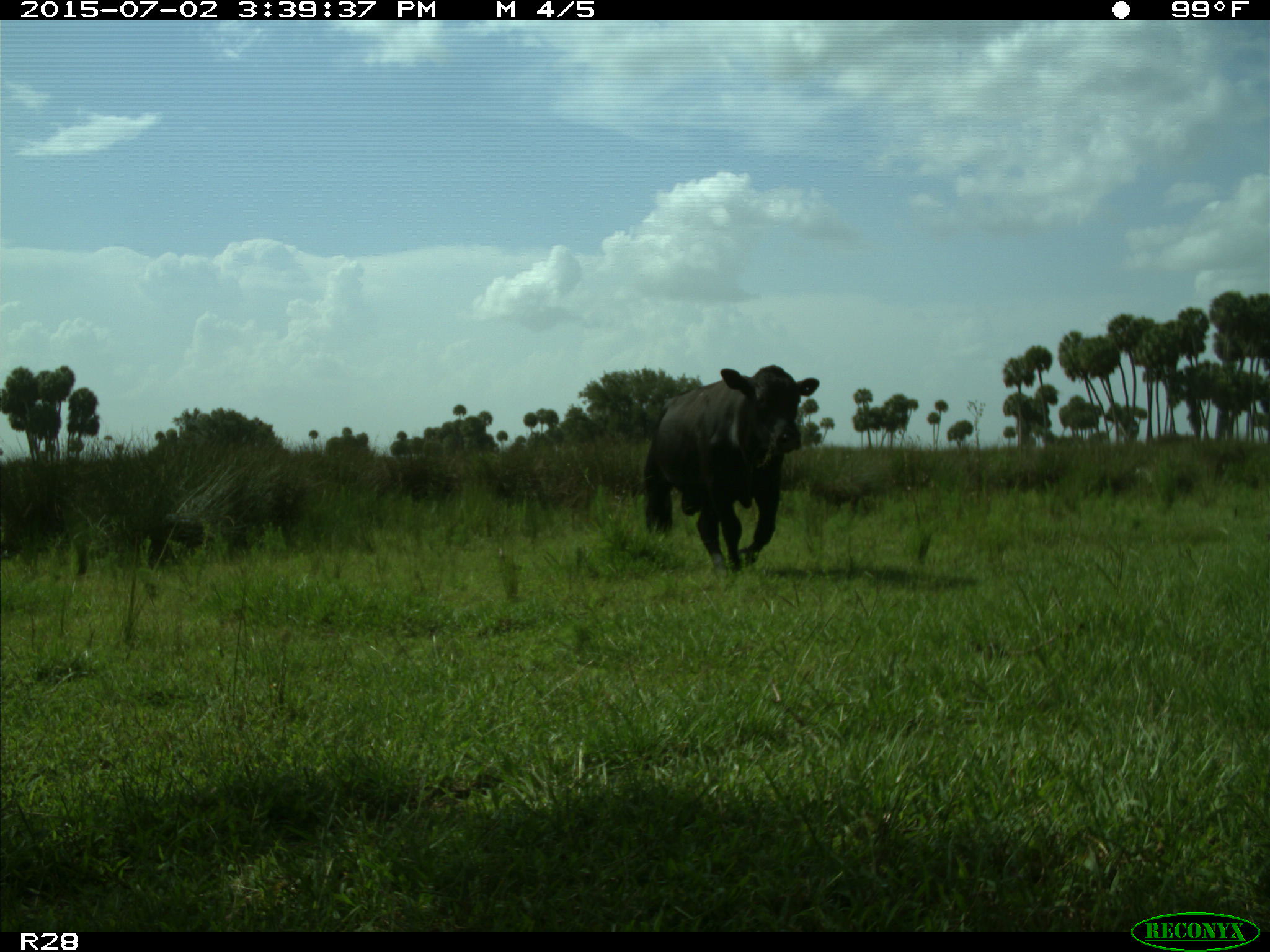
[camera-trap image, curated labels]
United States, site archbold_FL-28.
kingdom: Animalia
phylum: Chordata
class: Mammalia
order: Artiodactyla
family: Bovidae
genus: Bos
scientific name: Bos taurus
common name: domestic cow